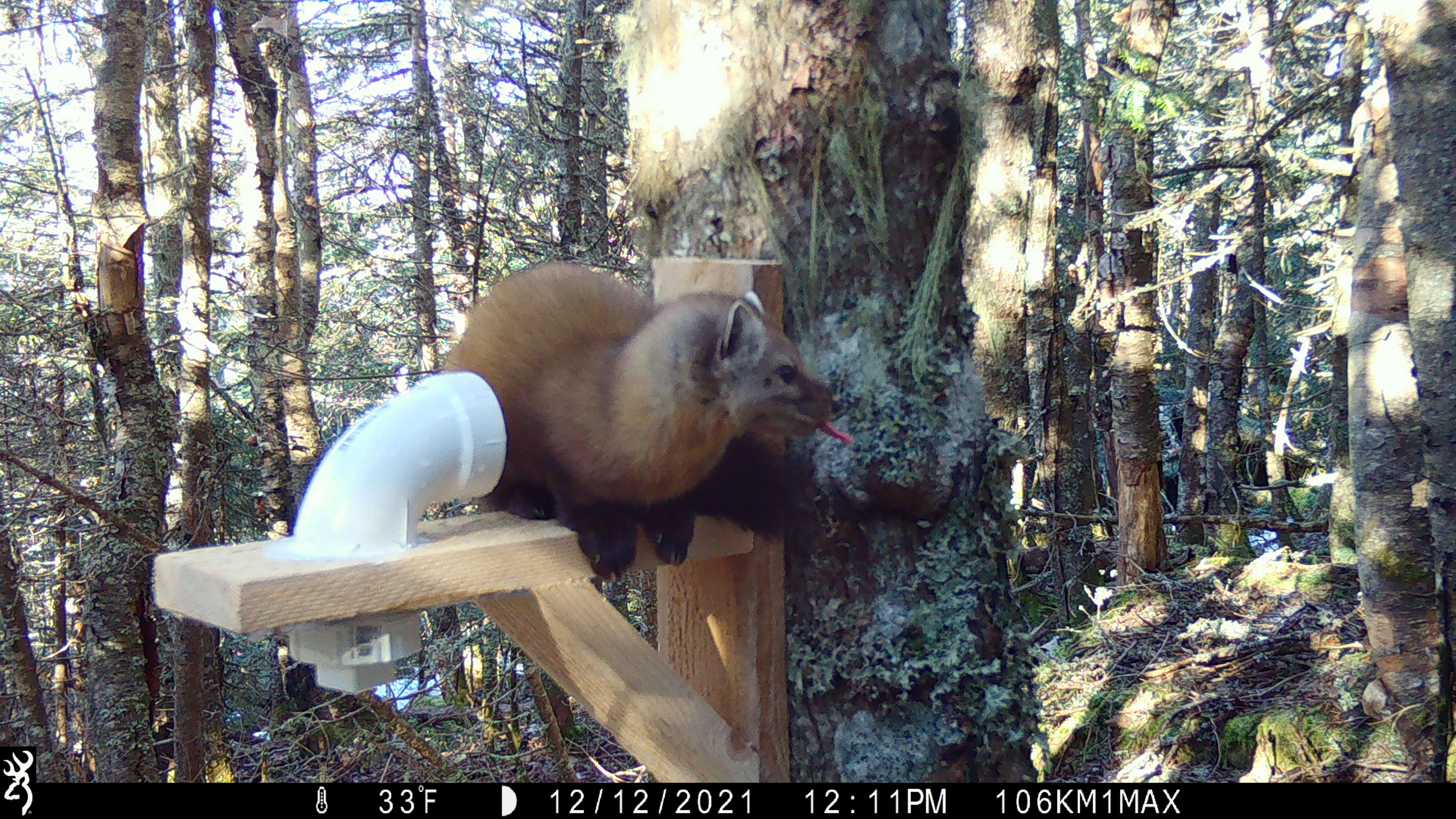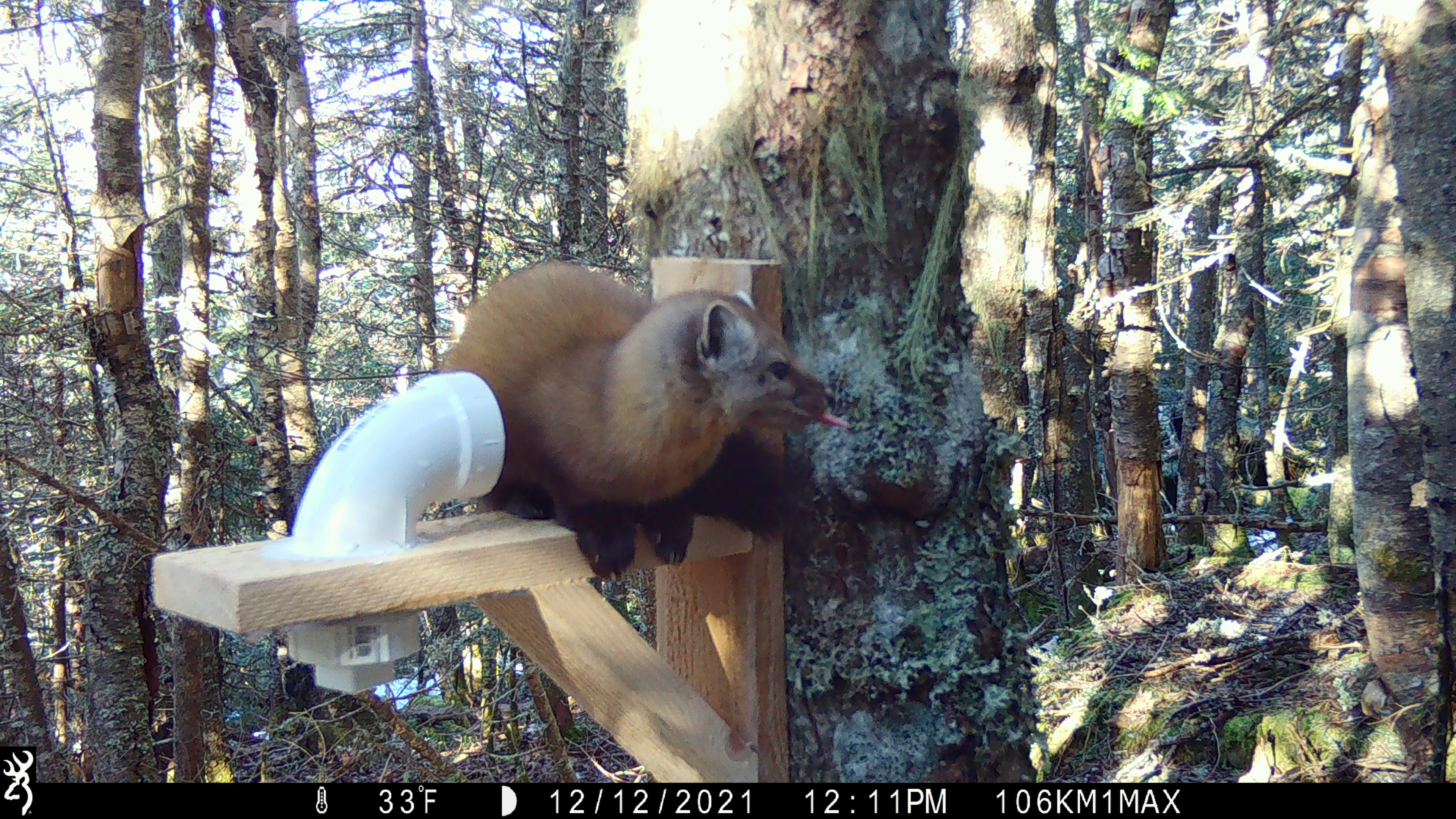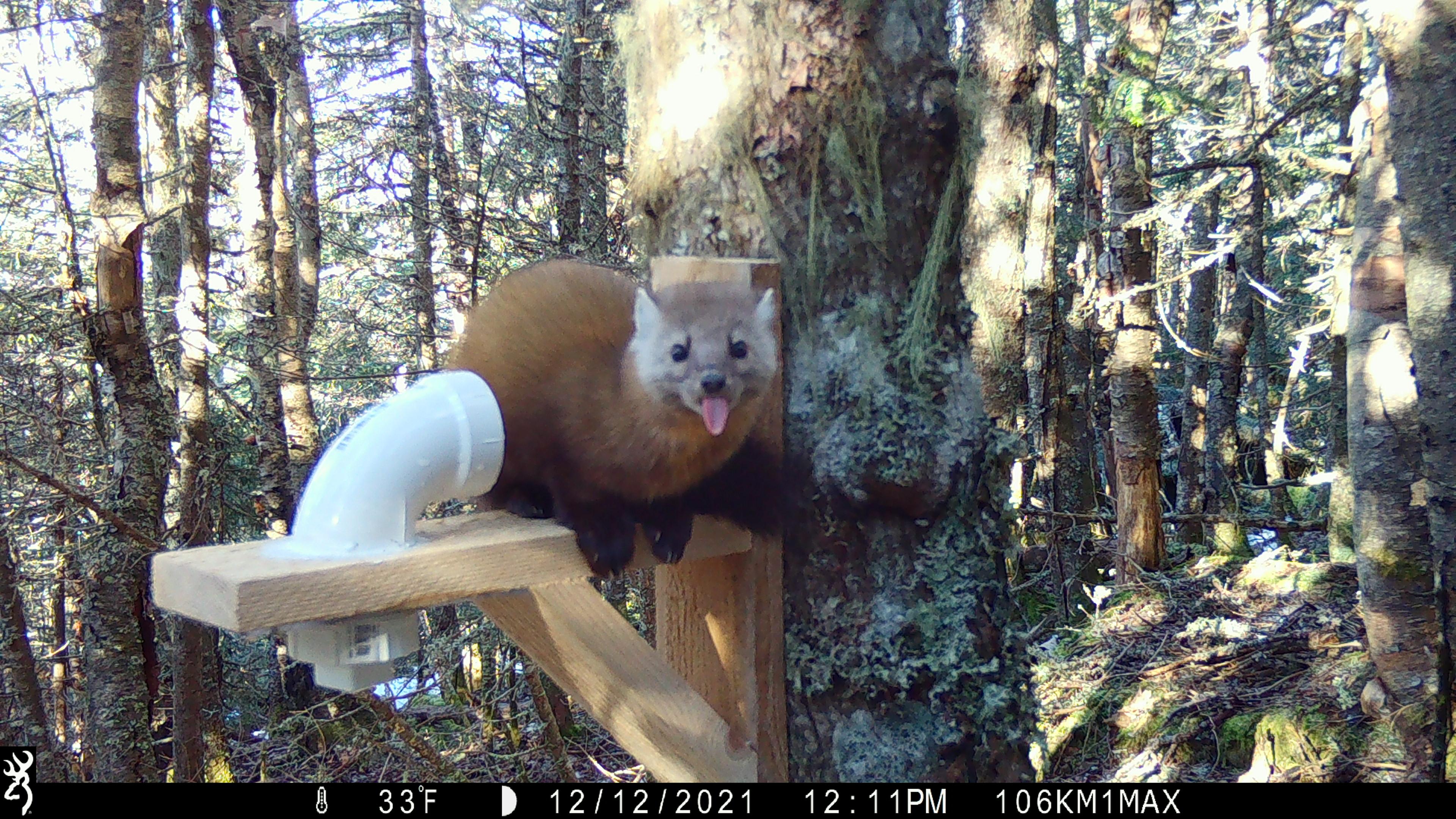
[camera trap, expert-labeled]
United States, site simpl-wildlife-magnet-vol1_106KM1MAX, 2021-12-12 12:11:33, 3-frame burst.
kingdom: Animalia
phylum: Chordata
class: Mammalia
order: Carnivora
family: Mustelidae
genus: Martes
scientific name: Martes americana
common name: american marten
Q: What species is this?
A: American marten (Martes americana).